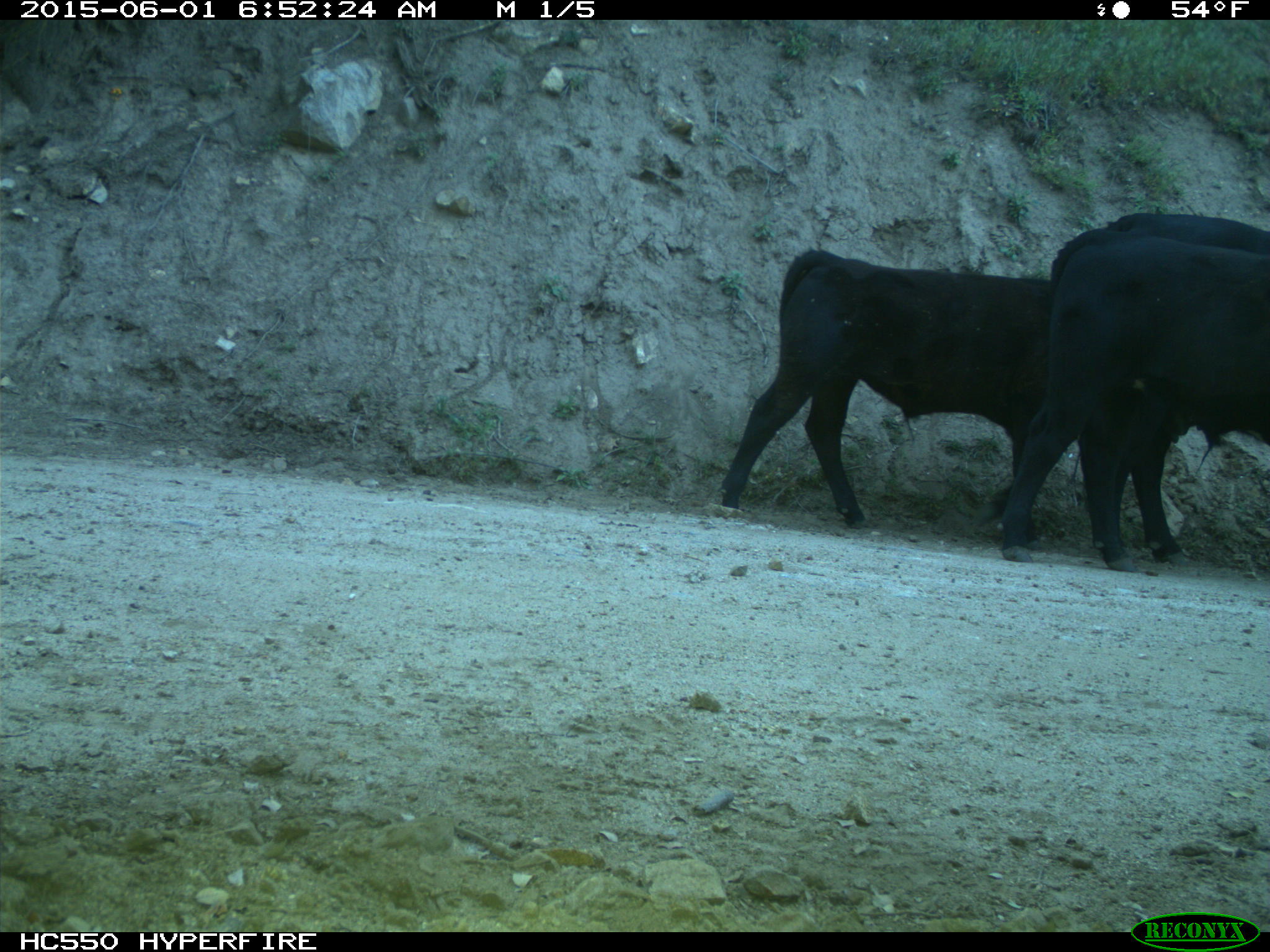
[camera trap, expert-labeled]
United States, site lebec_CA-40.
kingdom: Animalia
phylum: Chordata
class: Mammalia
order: Artiodactyla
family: Bovidae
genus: Bos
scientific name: Bos taurus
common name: domestic cow